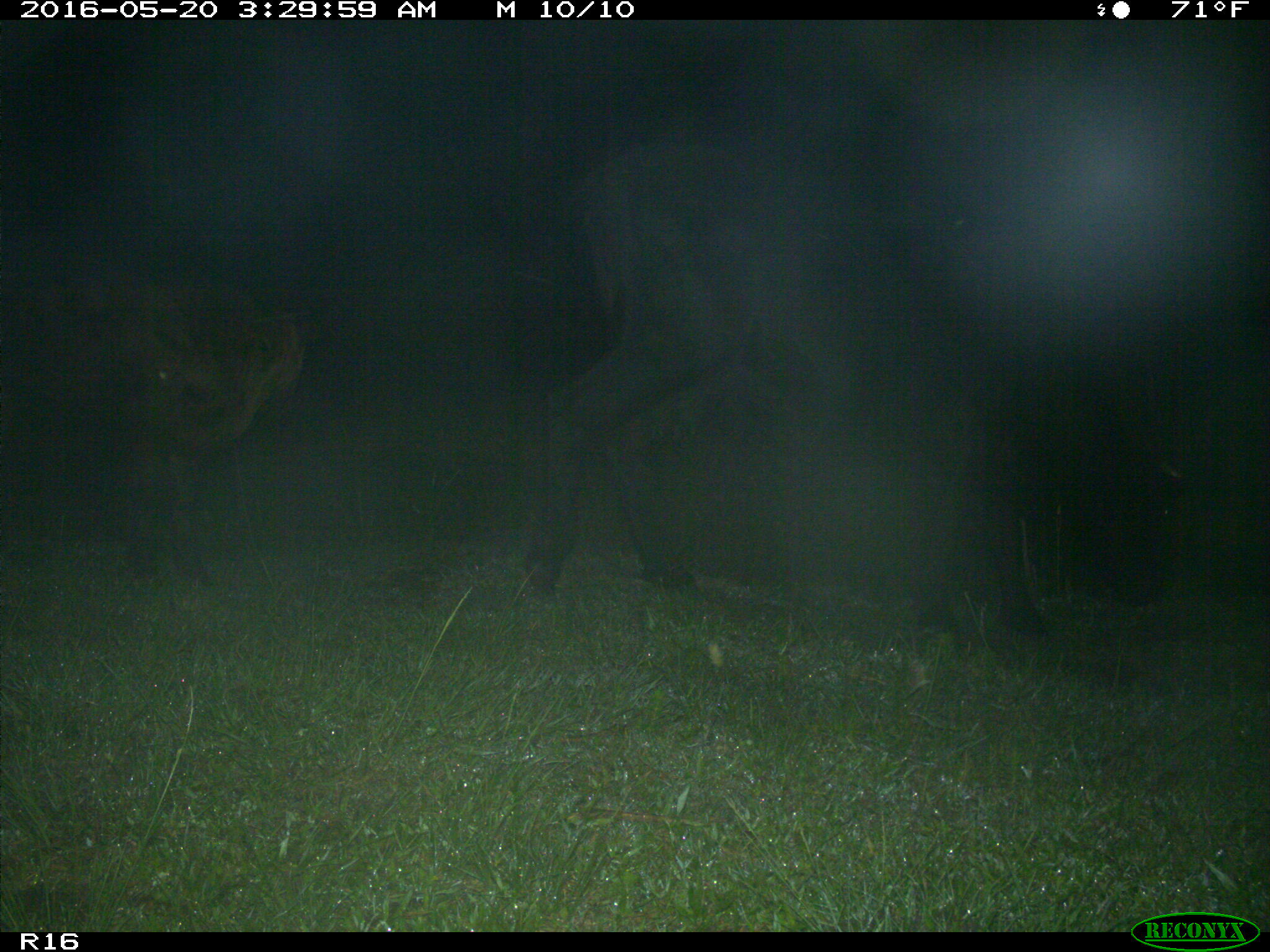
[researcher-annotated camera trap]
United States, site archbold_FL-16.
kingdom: Animalia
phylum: Chordata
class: Mammalia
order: Artiodactyla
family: Bovidae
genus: Bos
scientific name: Bos taurus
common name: domestic cow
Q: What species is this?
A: Bos taurus (domestic cow).